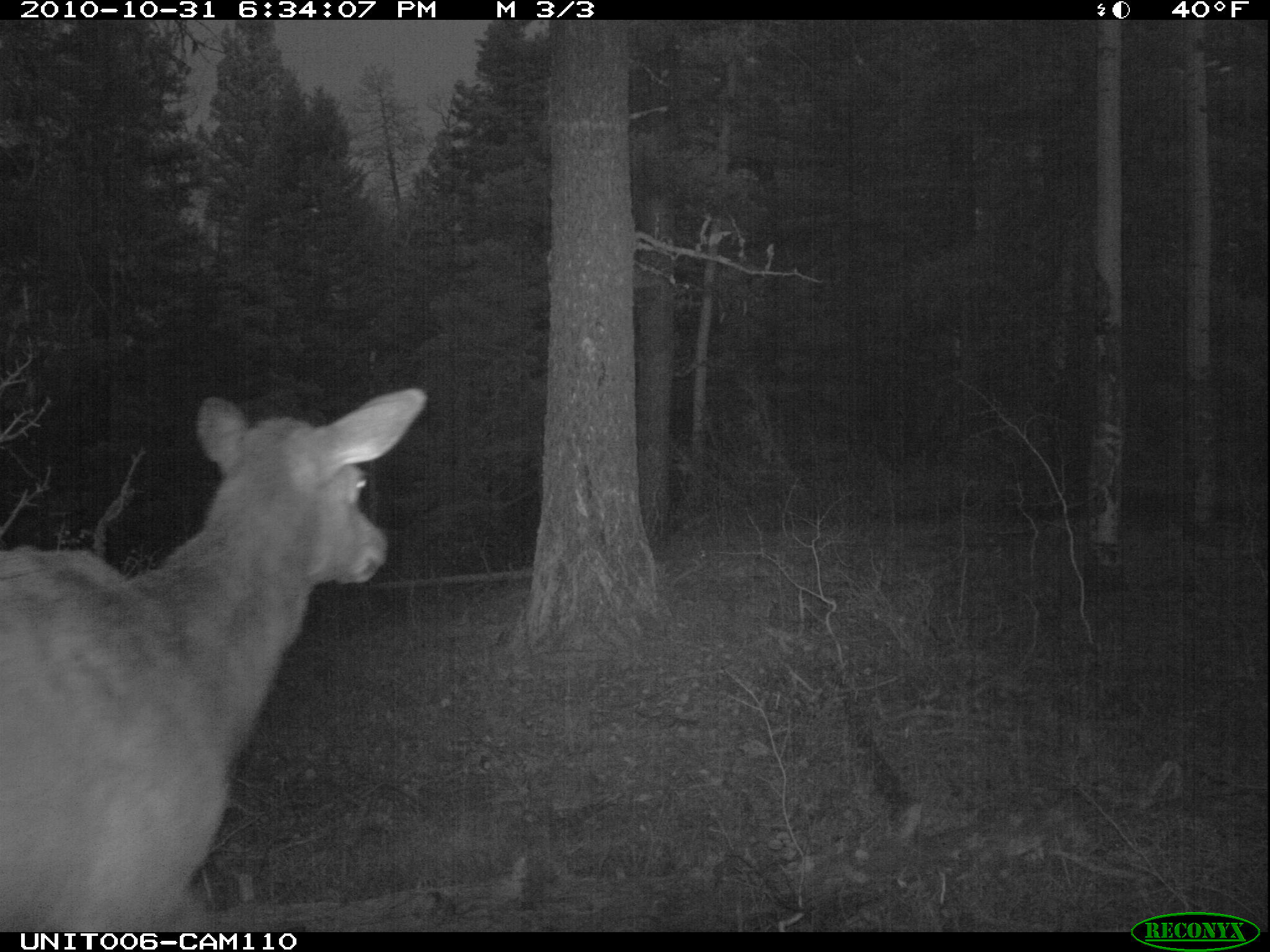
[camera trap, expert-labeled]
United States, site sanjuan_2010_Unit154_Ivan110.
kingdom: Animalia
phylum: Chordata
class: Mammalia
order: Artiodactyla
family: Cervidae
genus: Cervus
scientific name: Cervus elaphus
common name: red deer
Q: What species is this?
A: Cervus elaphus (red deer).